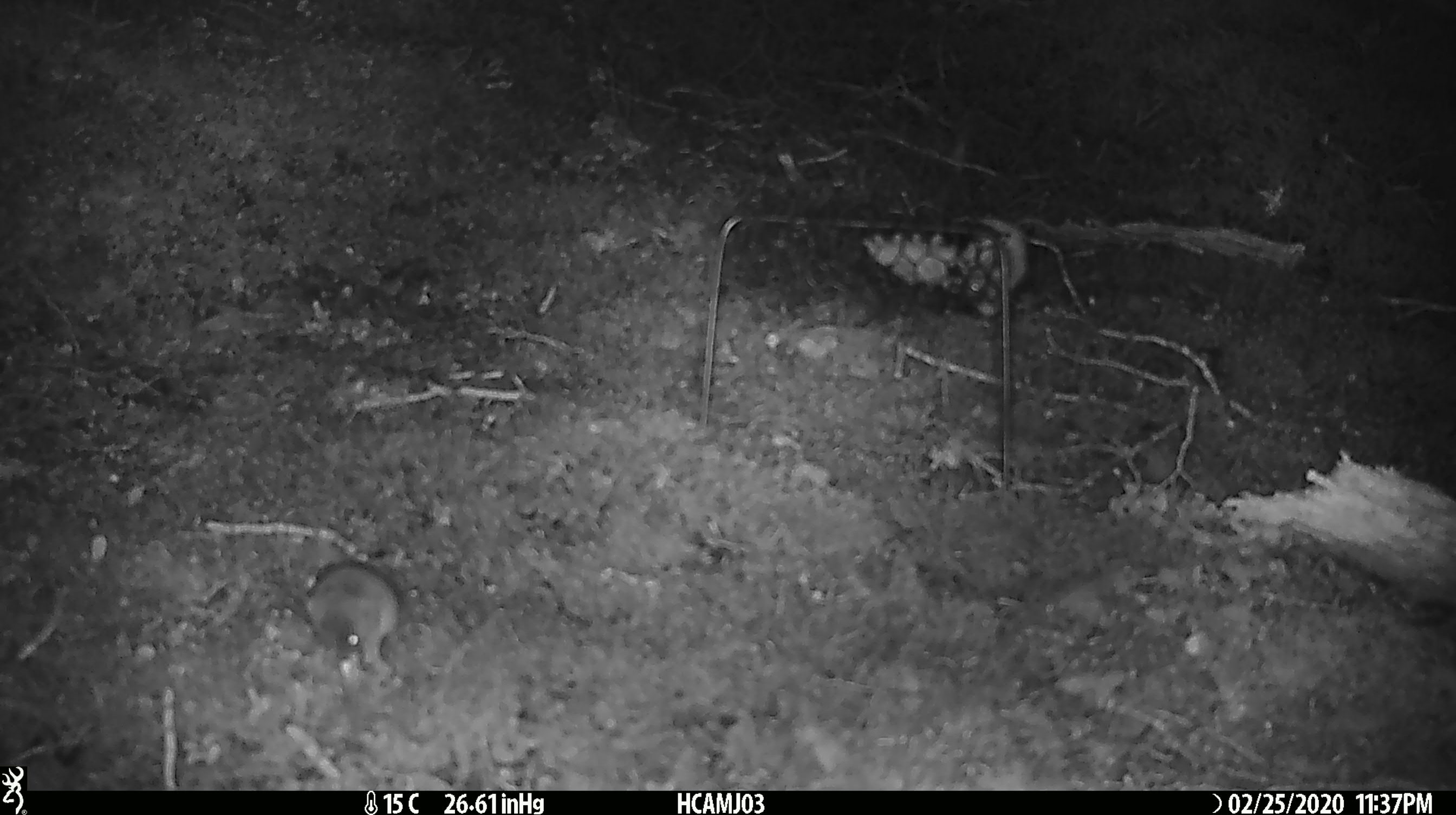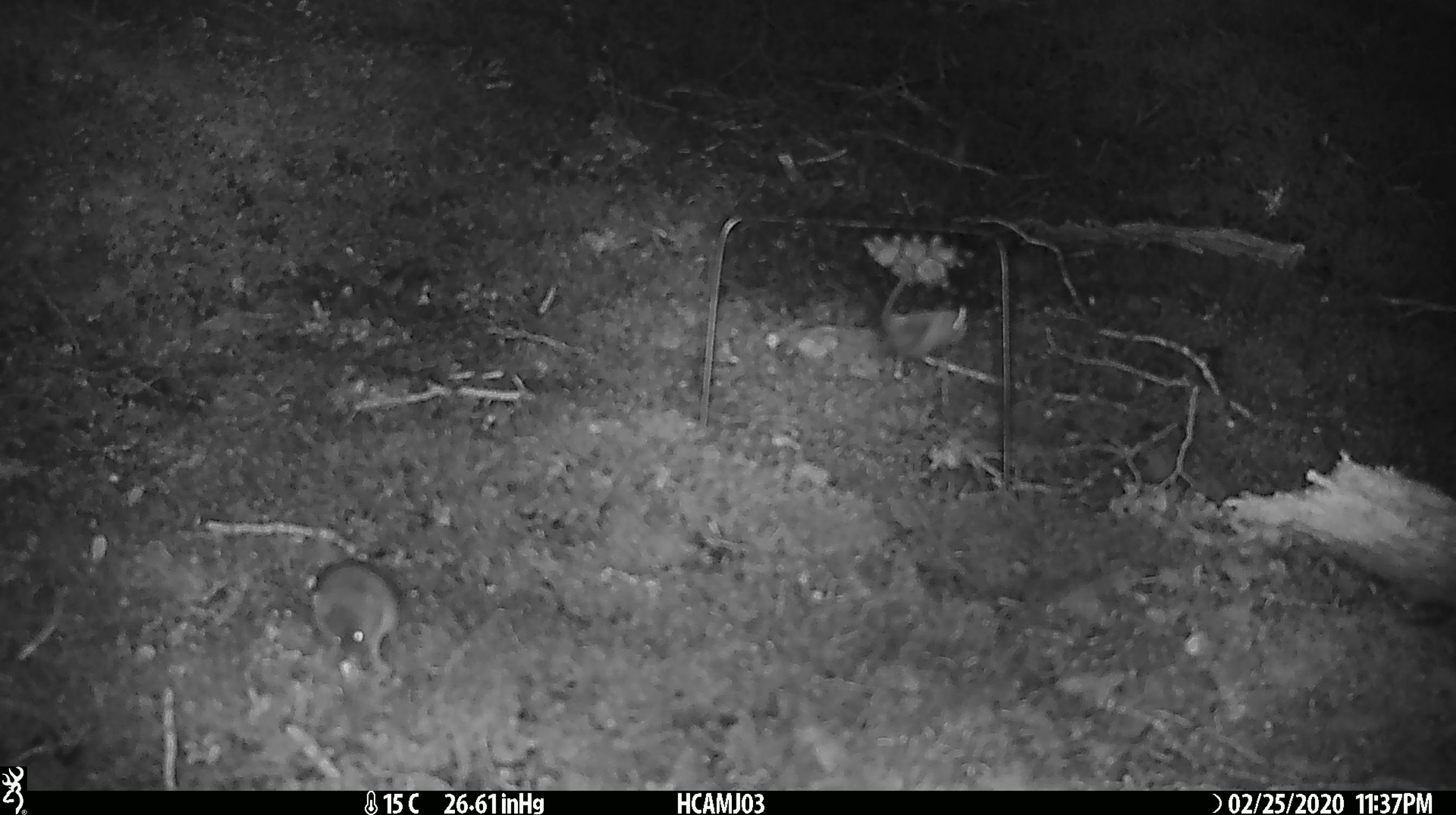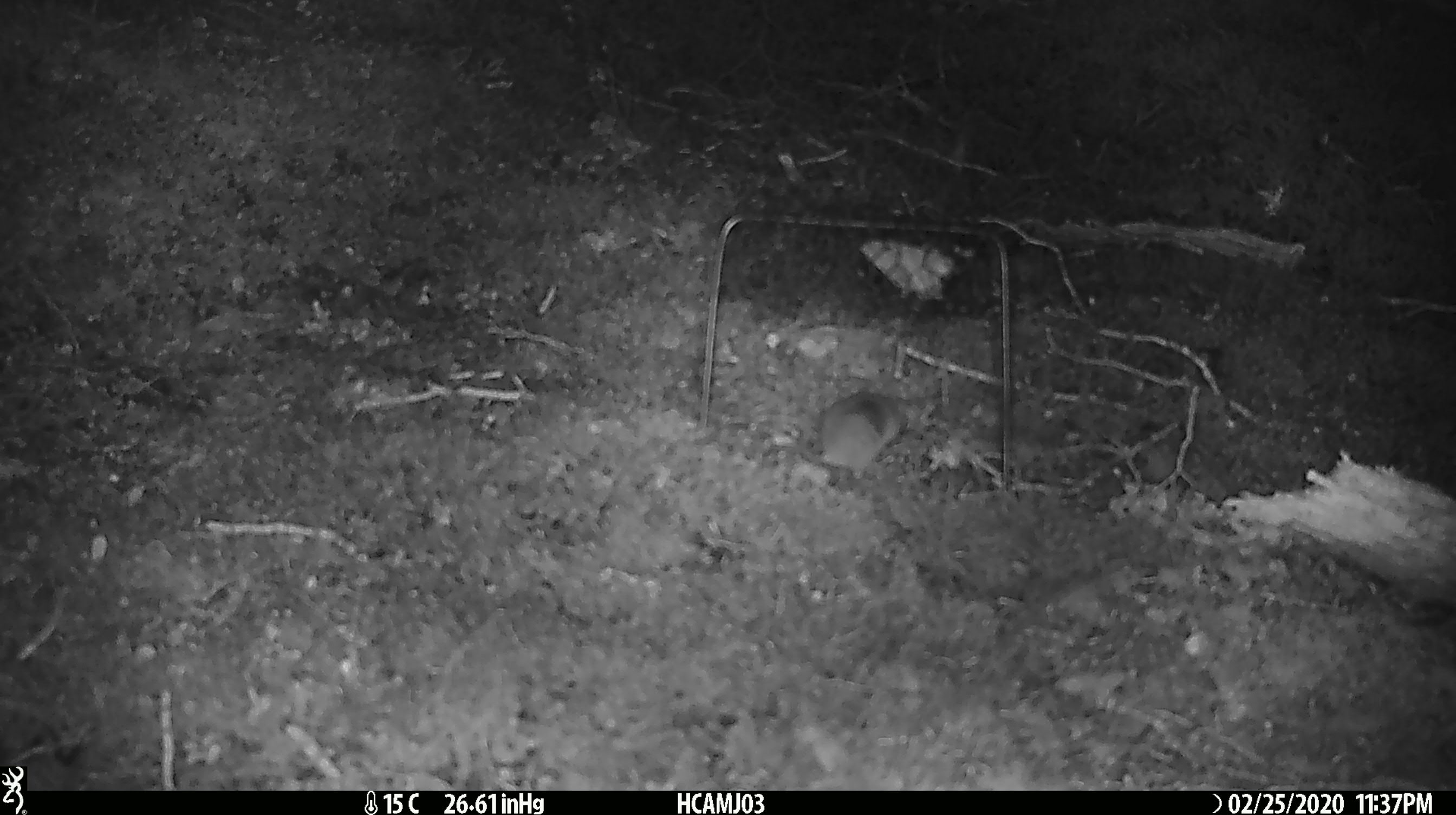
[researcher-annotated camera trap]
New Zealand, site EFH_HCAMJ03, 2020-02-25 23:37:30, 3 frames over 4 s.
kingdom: Animalia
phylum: Chordata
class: Mammalia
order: Rodentia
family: Muridae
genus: Mus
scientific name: Mus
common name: mouse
Mouse (Mus).